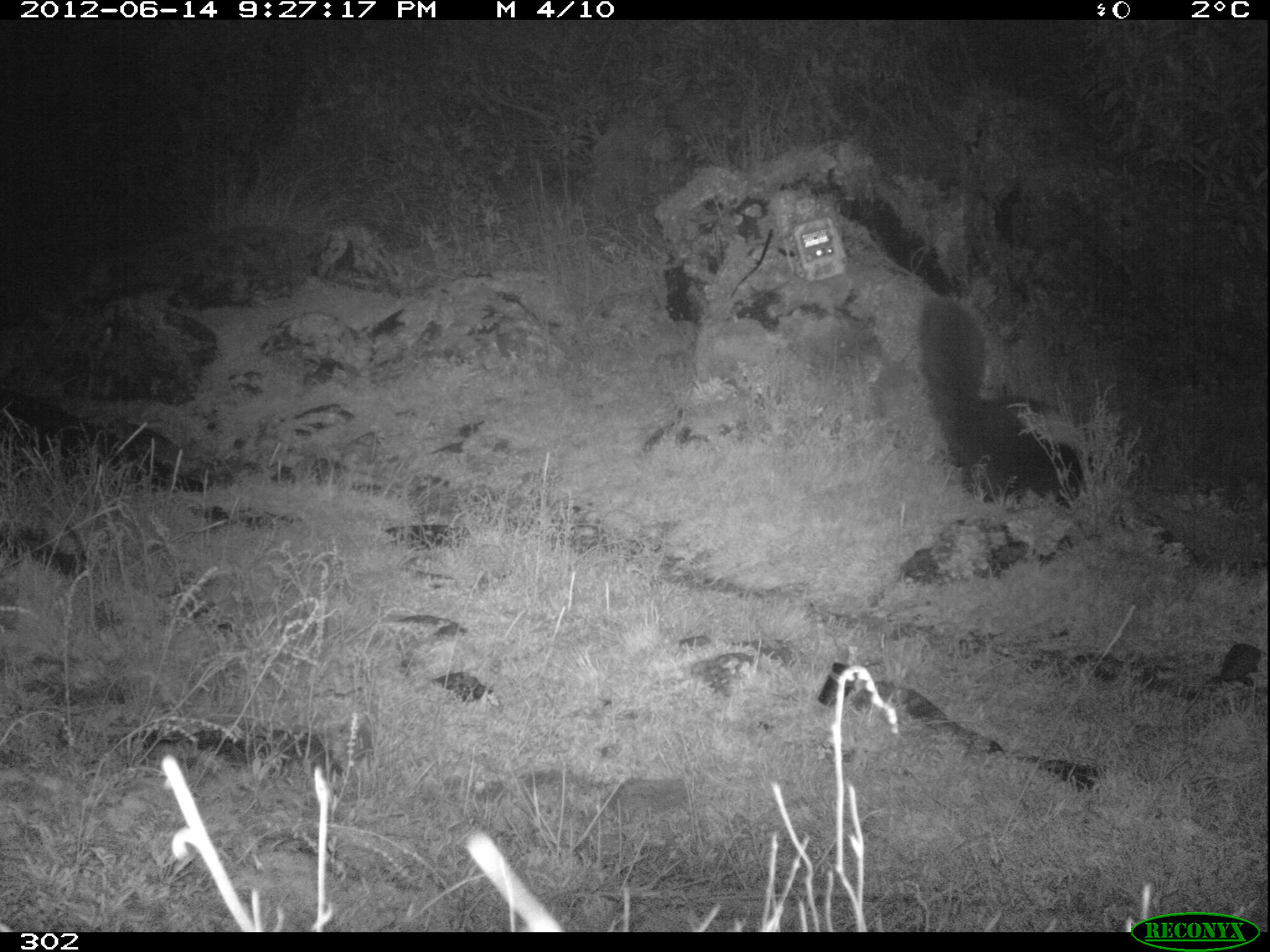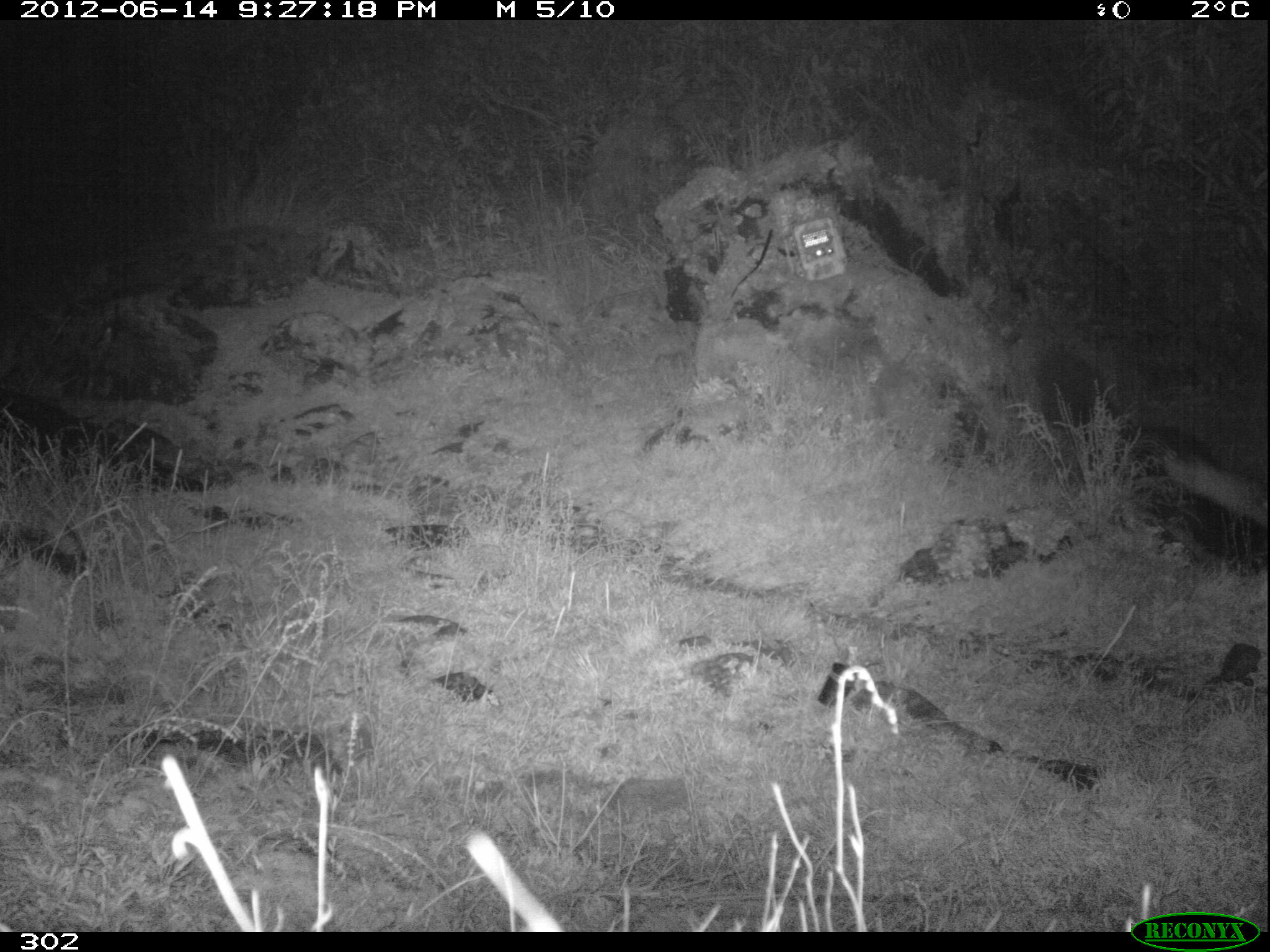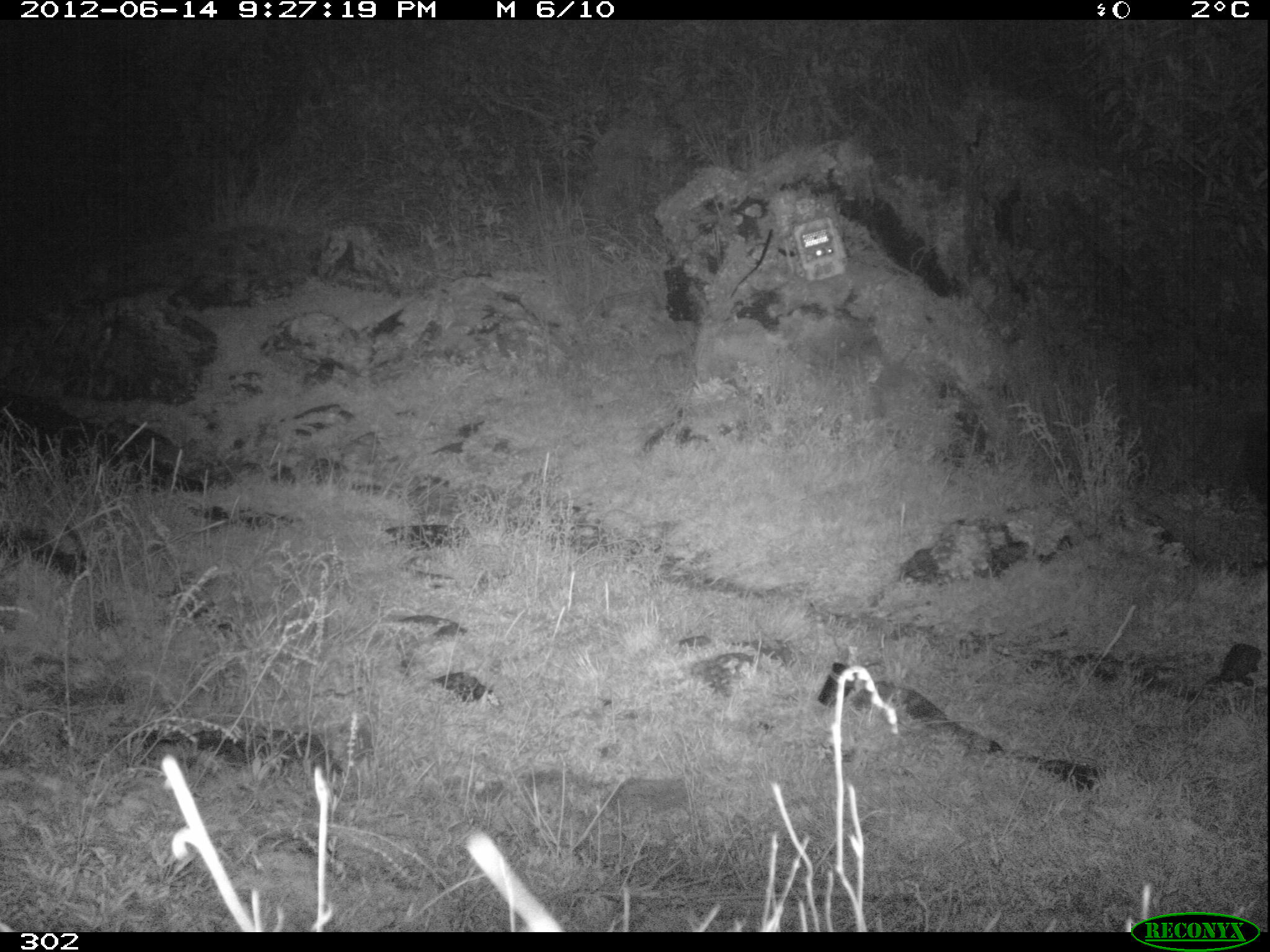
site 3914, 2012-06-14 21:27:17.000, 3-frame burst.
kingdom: Animalia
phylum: Chordata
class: Mammalia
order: Carnivora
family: Mephitidae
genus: Conepatus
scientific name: Conepatus chinga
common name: molina's hog-nosed skunk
Conepatus chinga (molina's hog-nosed skunk).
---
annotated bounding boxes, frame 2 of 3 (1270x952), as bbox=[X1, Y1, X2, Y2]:
conepatus chinga: bbox=[1032, 344, 1269, 569]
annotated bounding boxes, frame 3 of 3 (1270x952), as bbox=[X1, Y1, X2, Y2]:
conepatus chinga: bbox=[1240, 409, 1270, 517]